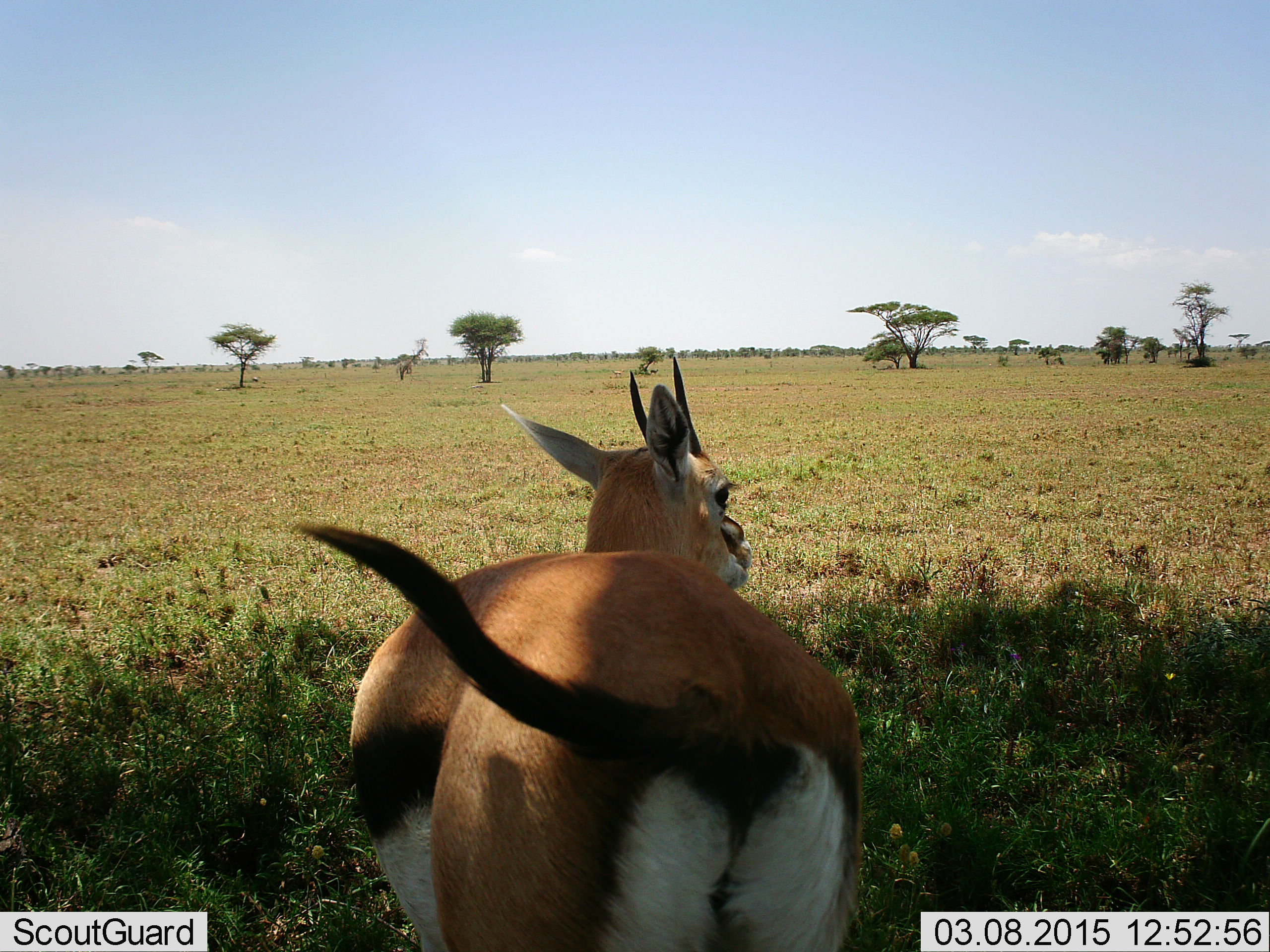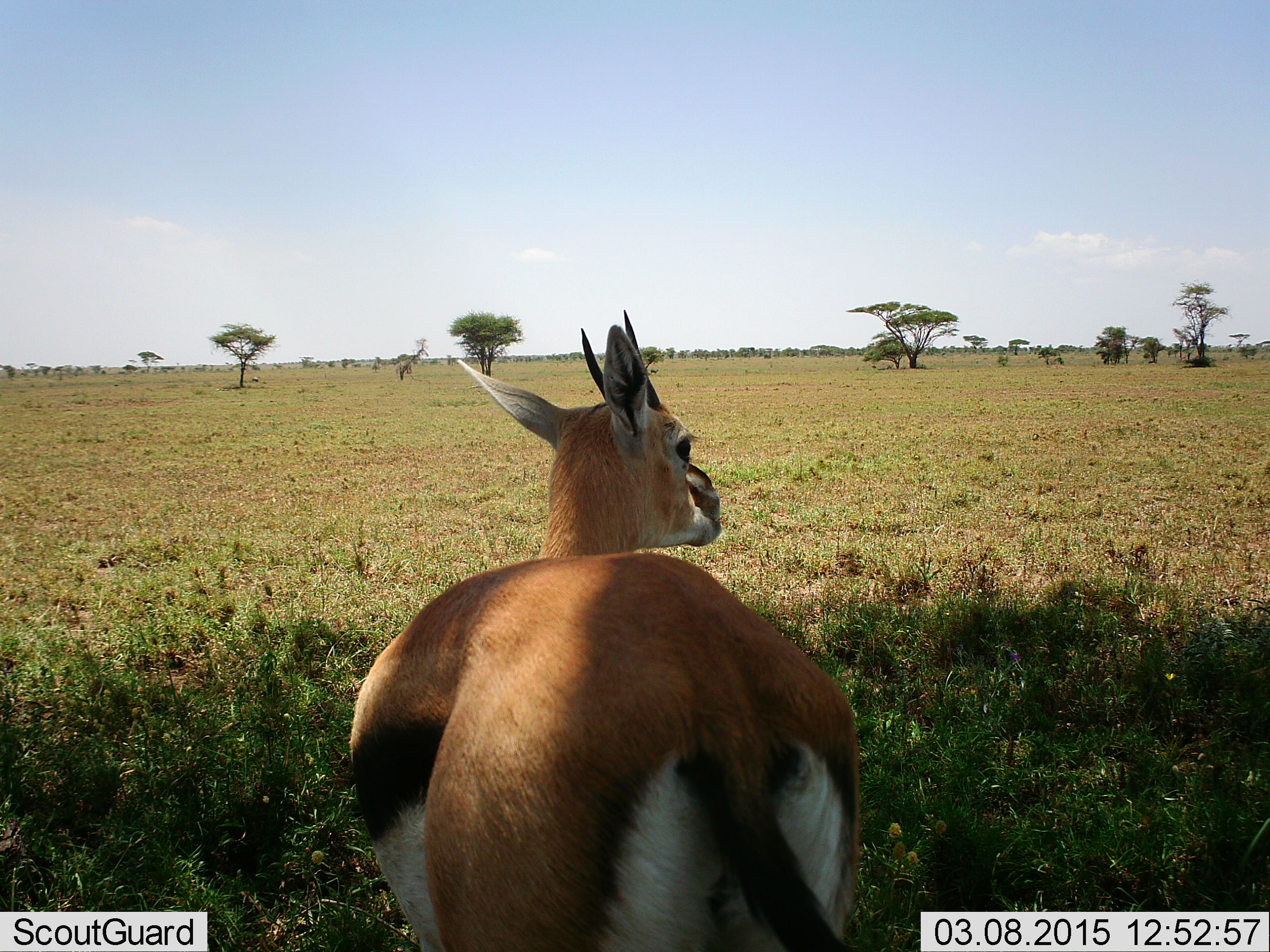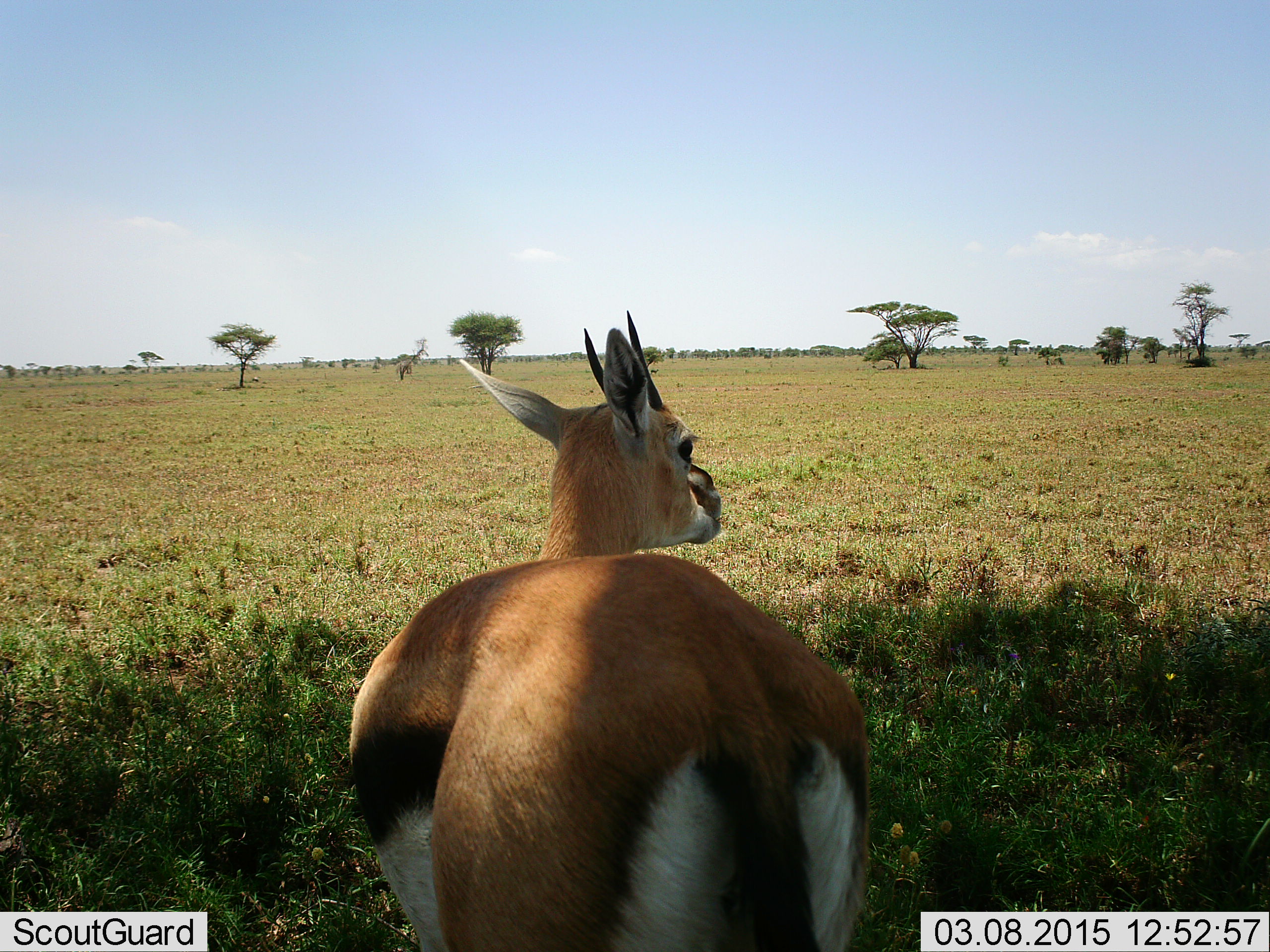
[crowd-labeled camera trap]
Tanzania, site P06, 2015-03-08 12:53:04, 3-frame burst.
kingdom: Animalia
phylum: Chordata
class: Mammalia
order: Artiodactyla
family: Bovidae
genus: Eudorcas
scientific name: Eudorcas thomsonii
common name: thomson's gazelle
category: gazellethomsons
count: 1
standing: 100%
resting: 0%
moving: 0%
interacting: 0%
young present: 0%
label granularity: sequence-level